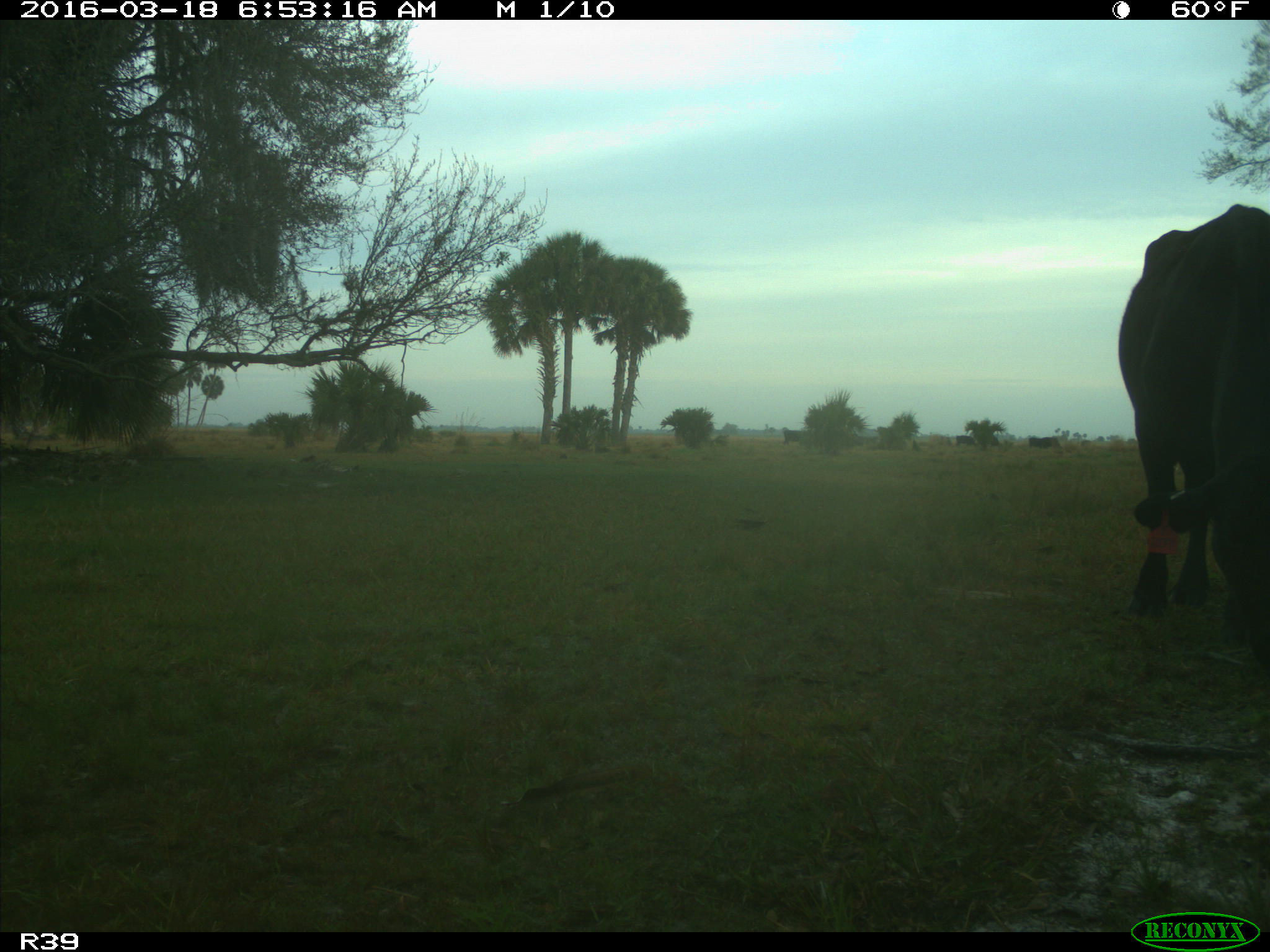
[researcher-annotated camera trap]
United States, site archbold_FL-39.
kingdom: Animalia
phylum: Chordata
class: Mammalia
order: Artiodactyla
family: Bovidae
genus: Bos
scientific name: Bos taurus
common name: domestic cow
Bos taurus (domestic cow).